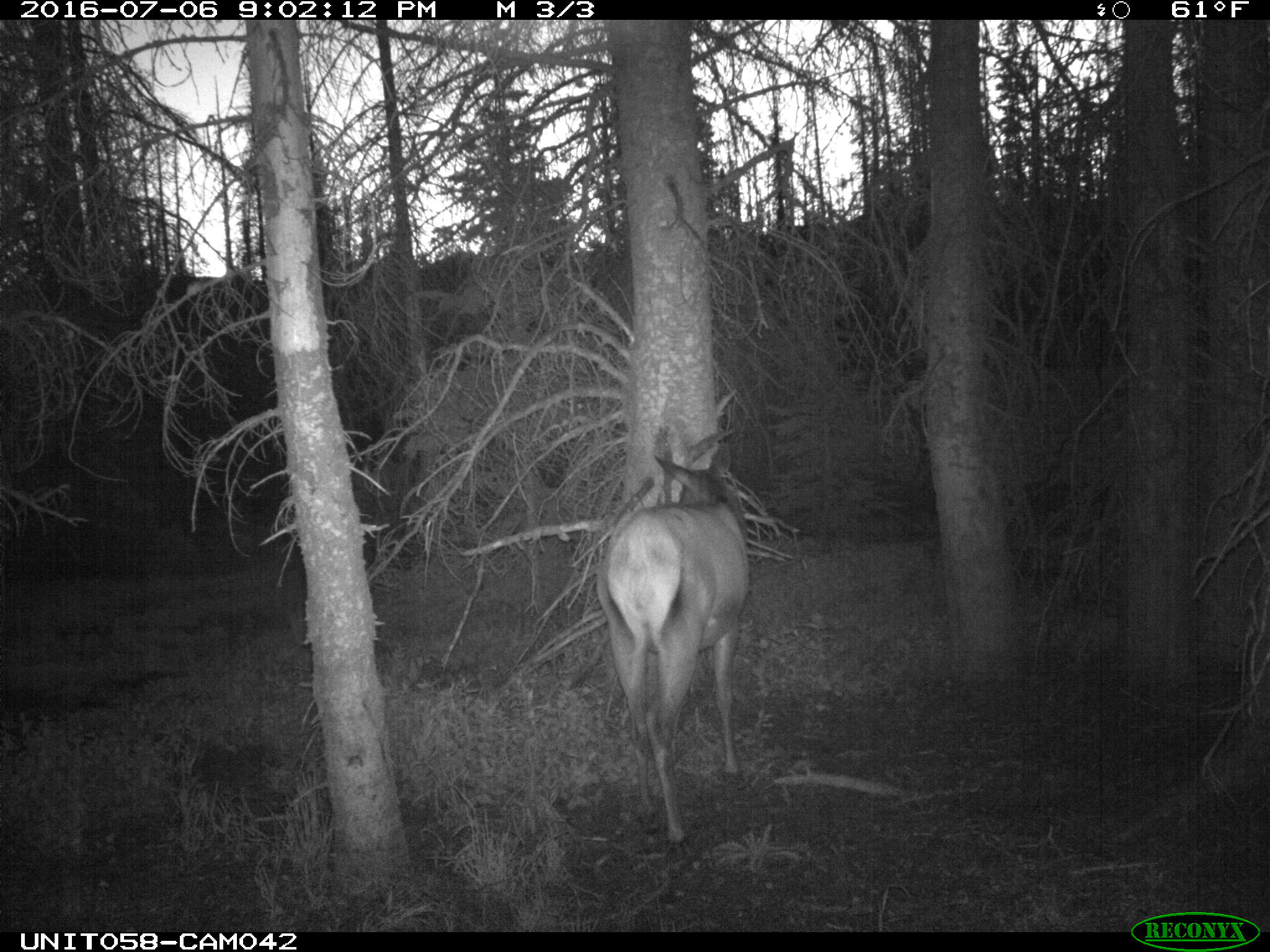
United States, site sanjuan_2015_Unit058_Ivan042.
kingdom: Animalia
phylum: Chordata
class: Mammalia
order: Artiodactyla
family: Cervidae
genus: Cervus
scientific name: Cervus elaphus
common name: red deer